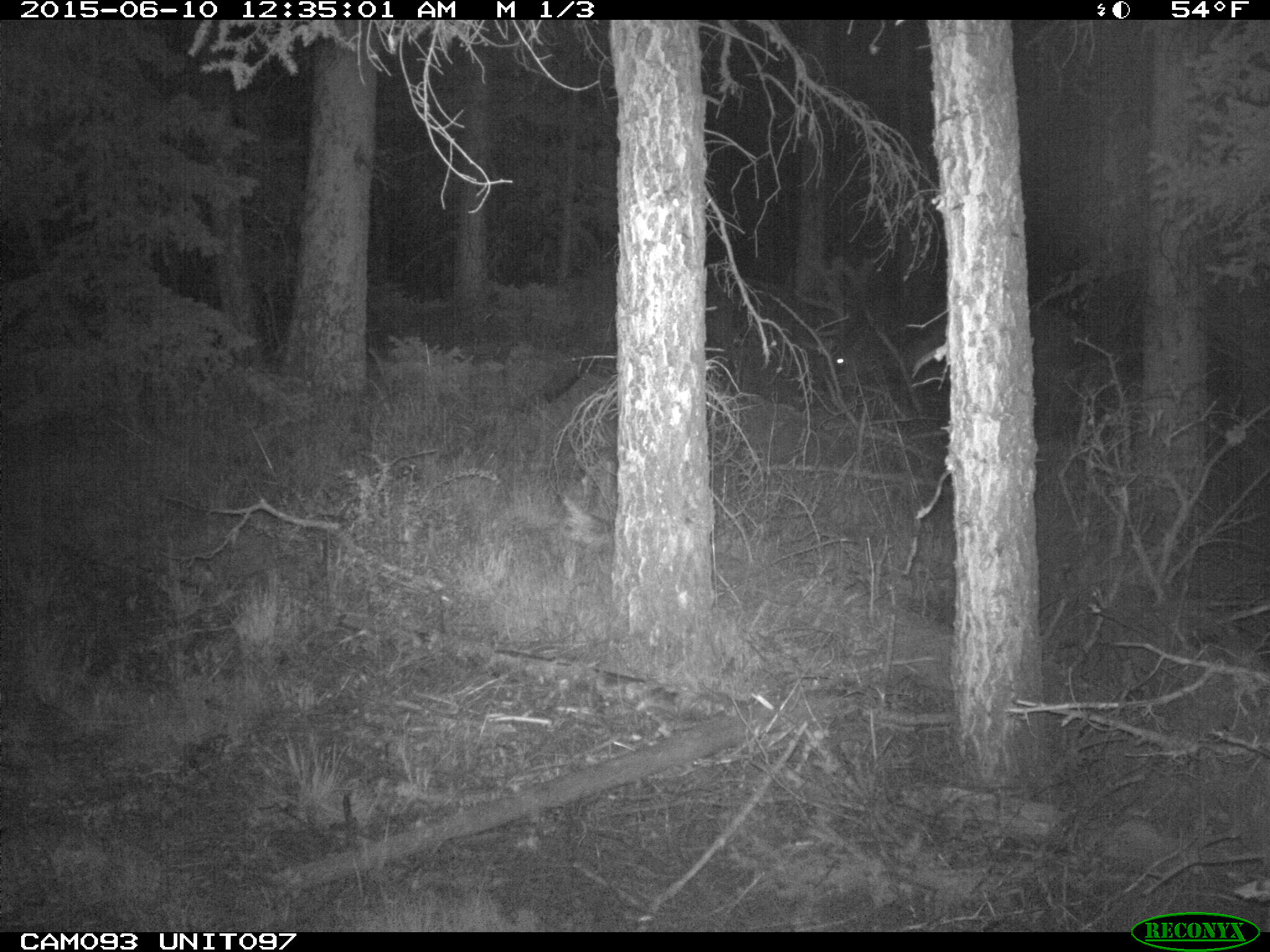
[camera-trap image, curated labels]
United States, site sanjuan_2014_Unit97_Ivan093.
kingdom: Animalia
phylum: Chordata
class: Mammalia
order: Artiodactyla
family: Cervidae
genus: Cervus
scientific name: Cervus elaphus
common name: red deer